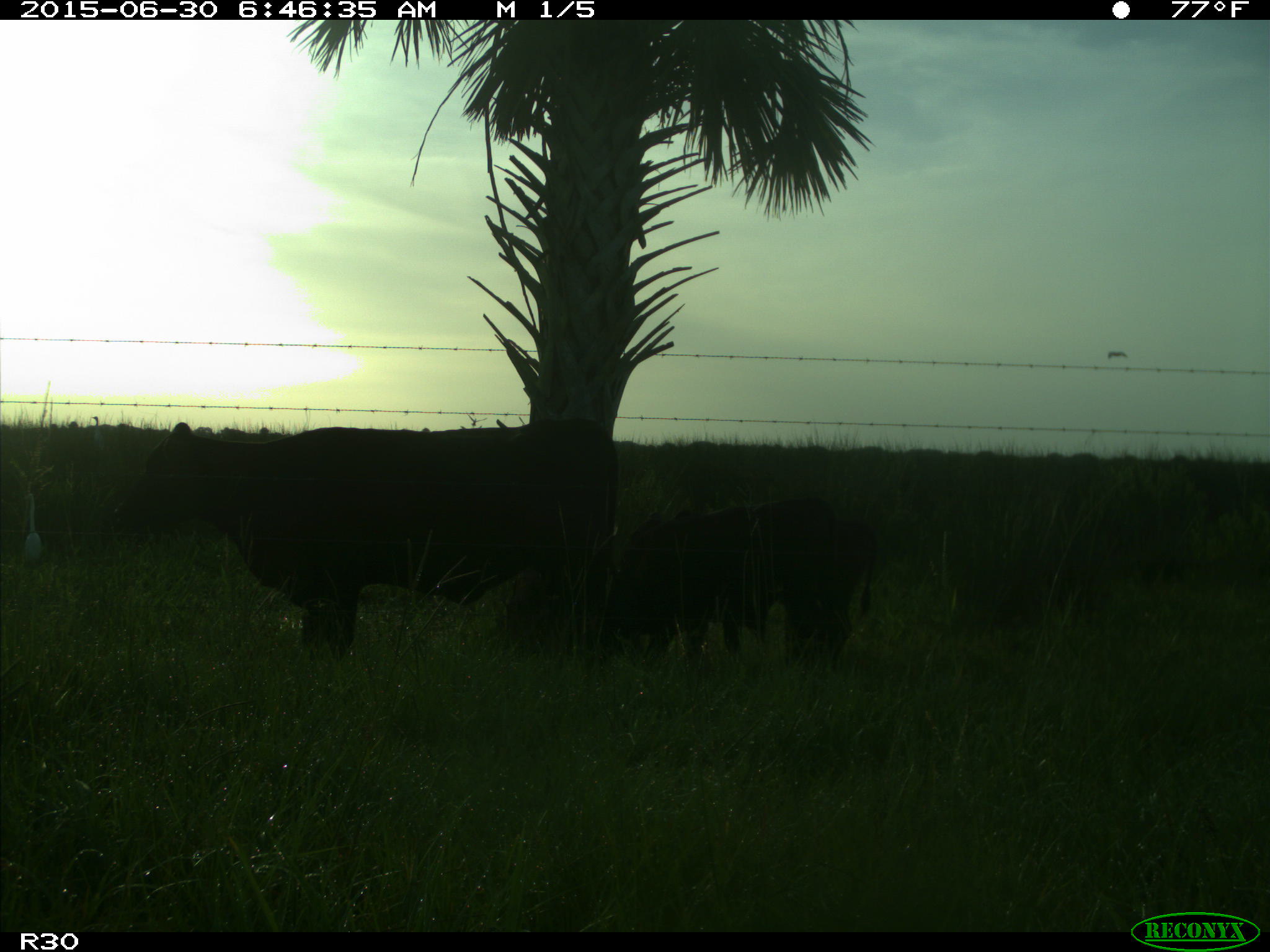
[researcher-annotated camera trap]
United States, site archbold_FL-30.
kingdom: Animalia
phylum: Chordata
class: Mammalia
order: Artiodactyla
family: Bovidae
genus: Bos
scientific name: Bos taurus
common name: domestic cow